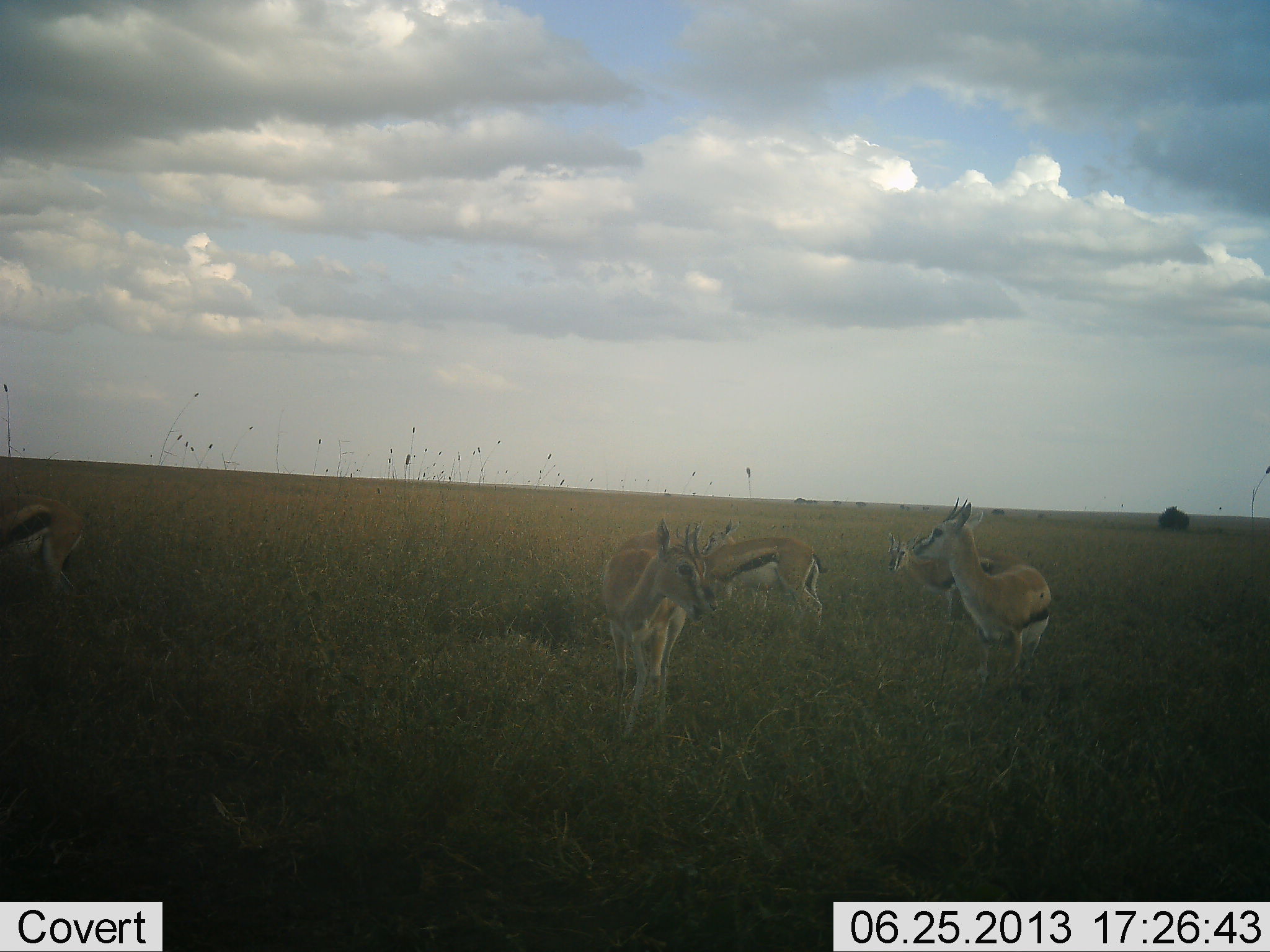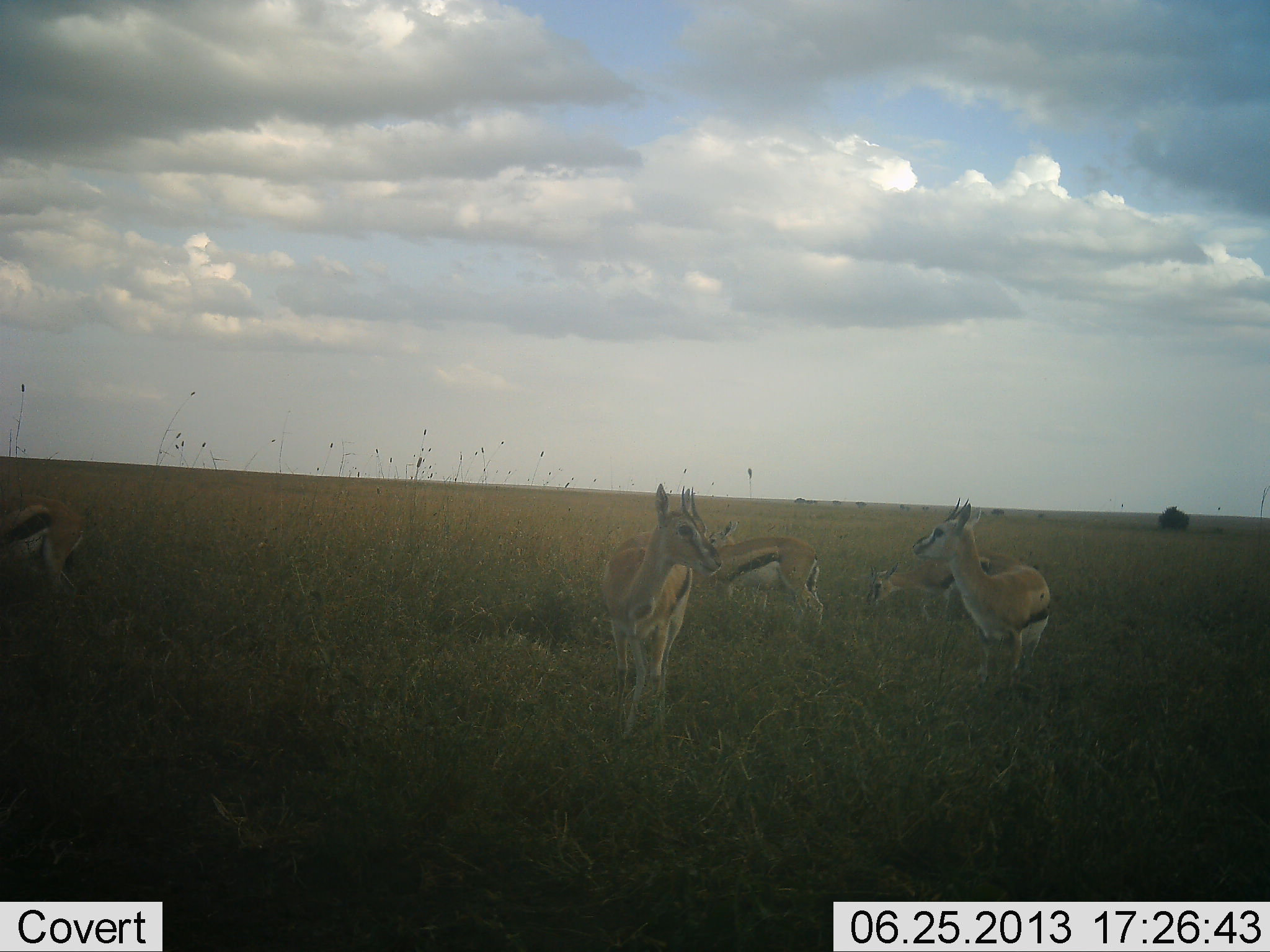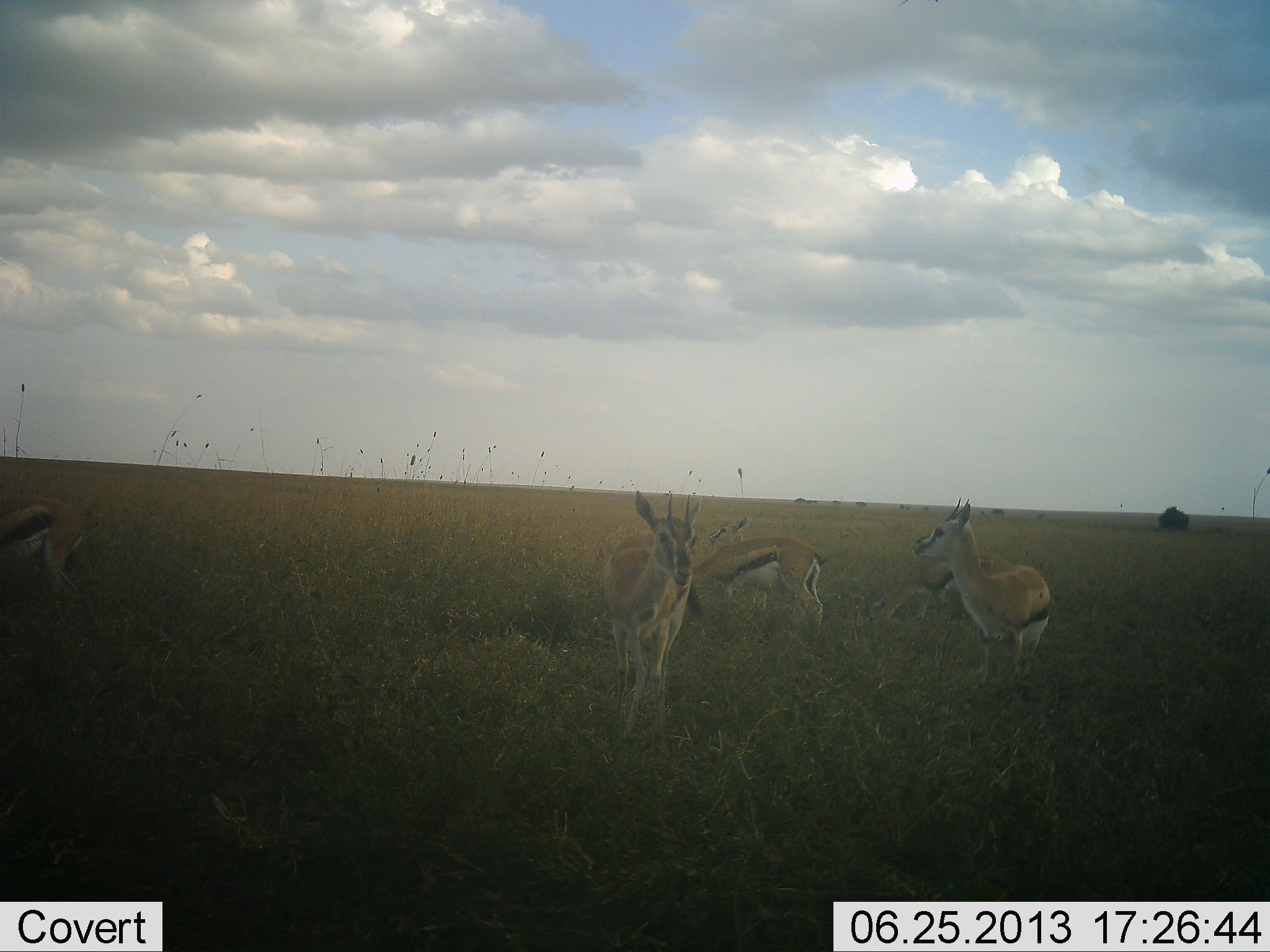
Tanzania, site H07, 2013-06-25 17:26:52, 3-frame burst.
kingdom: Animalia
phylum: Chordata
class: Mammalia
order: Artiodactyla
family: Bovidae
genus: Eudorcas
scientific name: Eudorcas thomsonii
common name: thomson's gazelle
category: gazellethomsons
Gazellethomsons (thomson's gazelle) (Eudorcas thomsonii), count 6. Behavior (volunteer vote fractions): standing 100%, resting 0%, moving 20%, interacting 0%. Young present (vote fraction): 0%. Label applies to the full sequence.